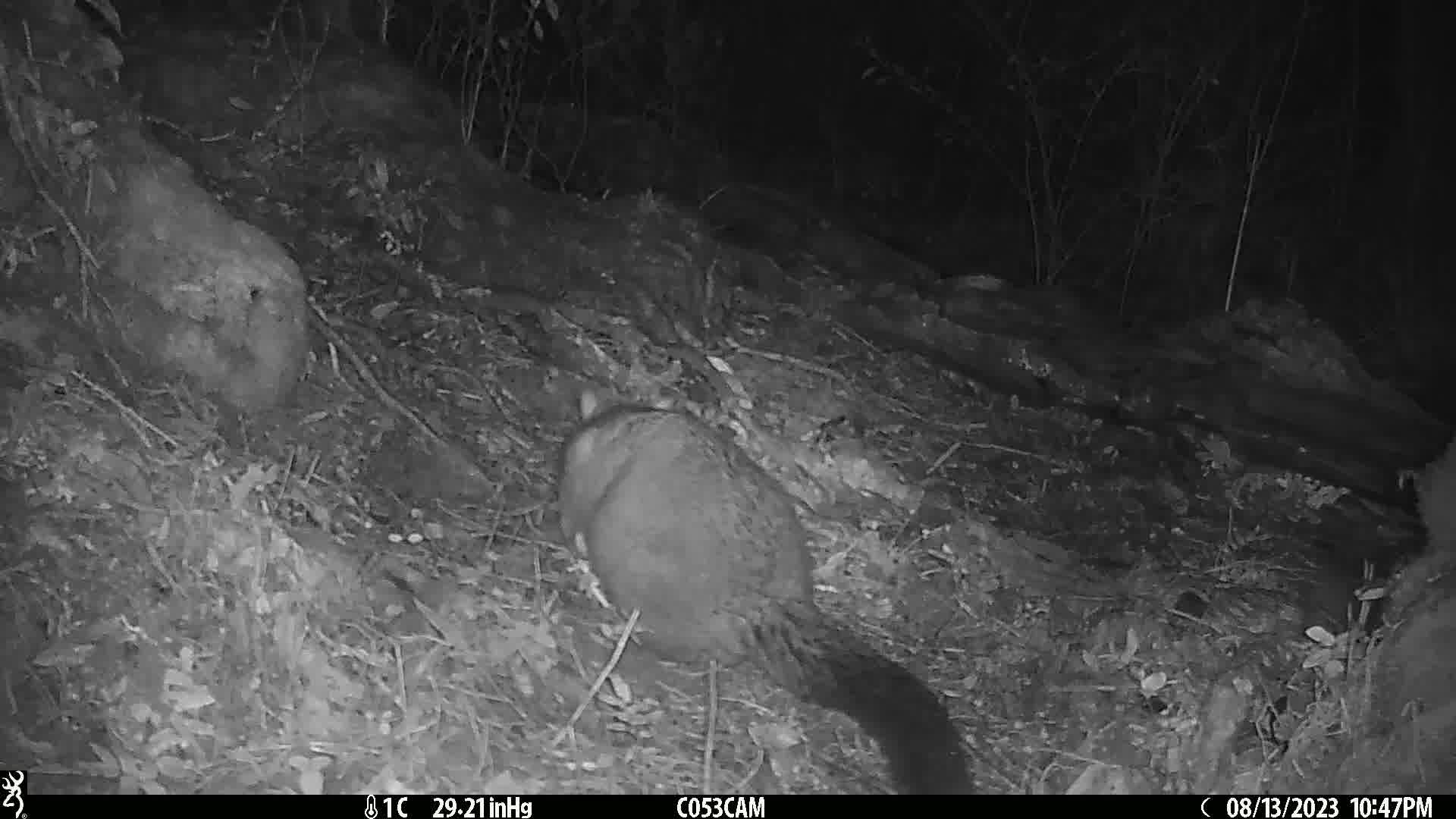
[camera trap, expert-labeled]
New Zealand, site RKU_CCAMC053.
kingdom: Animalia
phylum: Chordata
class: Mammalia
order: Diprotodontia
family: Phalangeridae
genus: Trichosurus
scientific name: Trichosurus vulpecula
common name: common brushtail possum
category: possum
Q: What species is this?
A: Possum (common brushtail possum) (Trichosurus vulpecula).